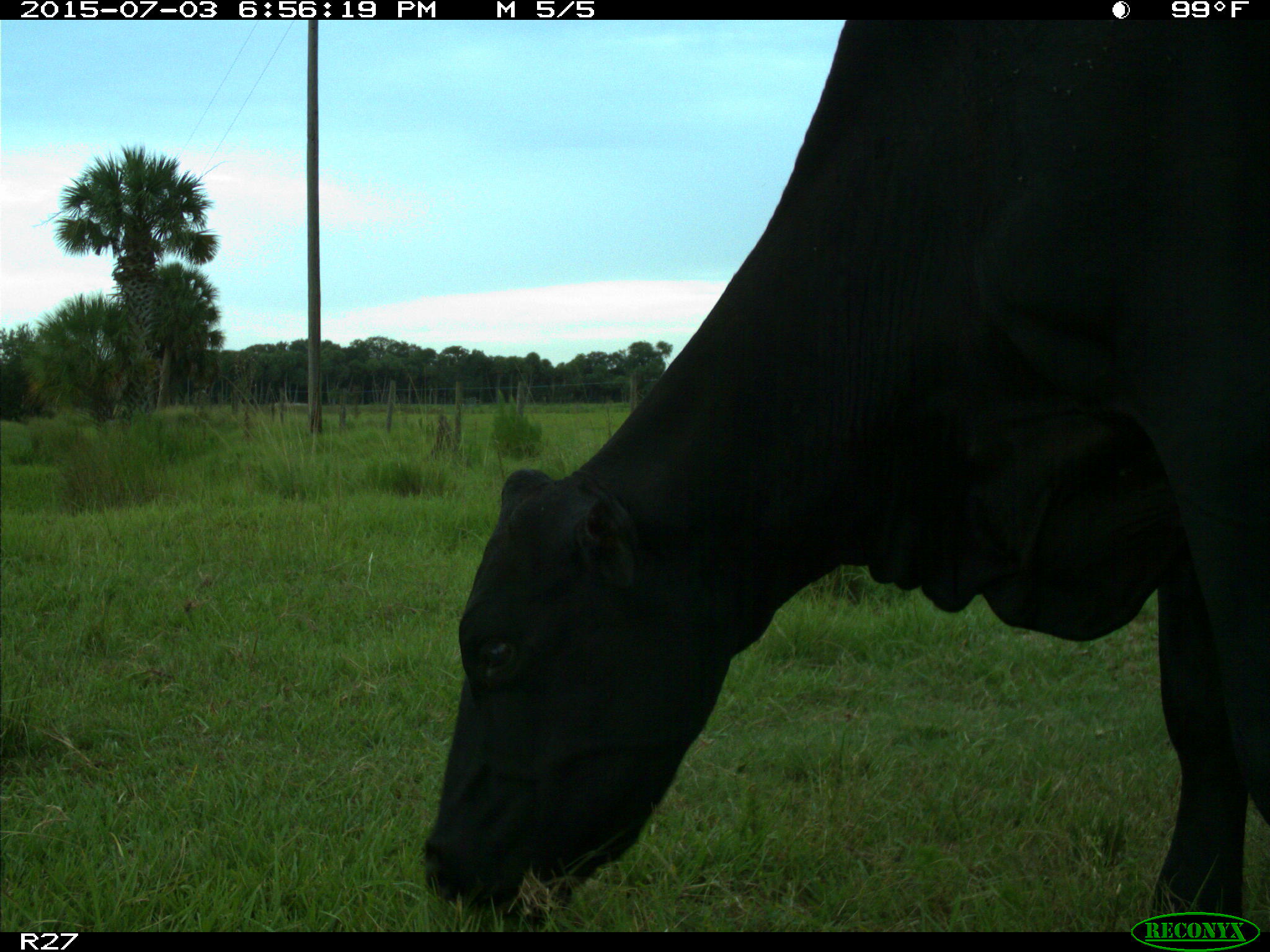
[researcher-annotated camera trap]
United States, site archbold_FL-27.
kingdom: Animalia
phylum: Chordata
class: Mammalia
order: Artiodactyla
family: Bovidae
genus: Bos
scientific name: Bos taurus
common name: domestic cow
Bos taurus (domestic cow).